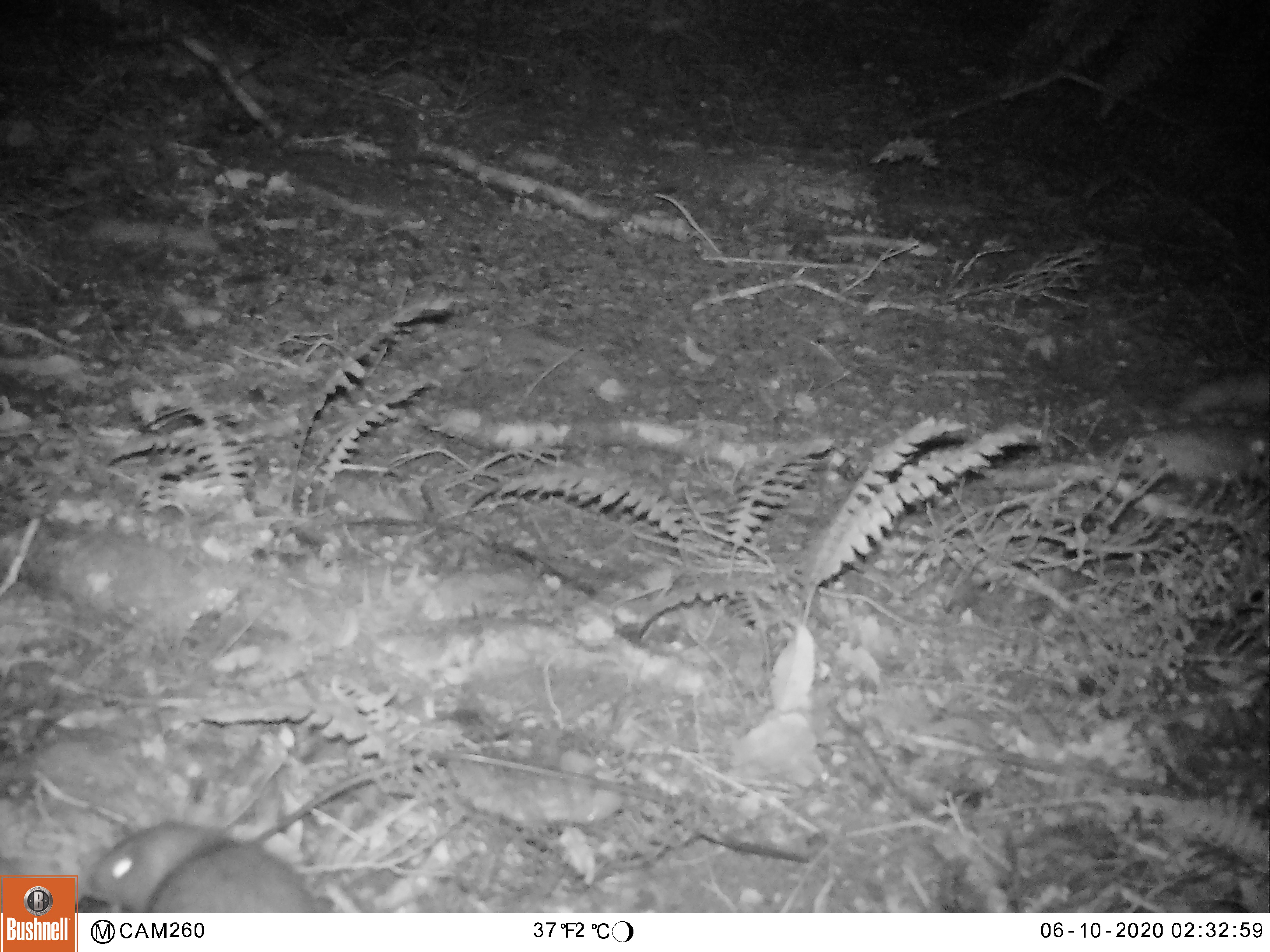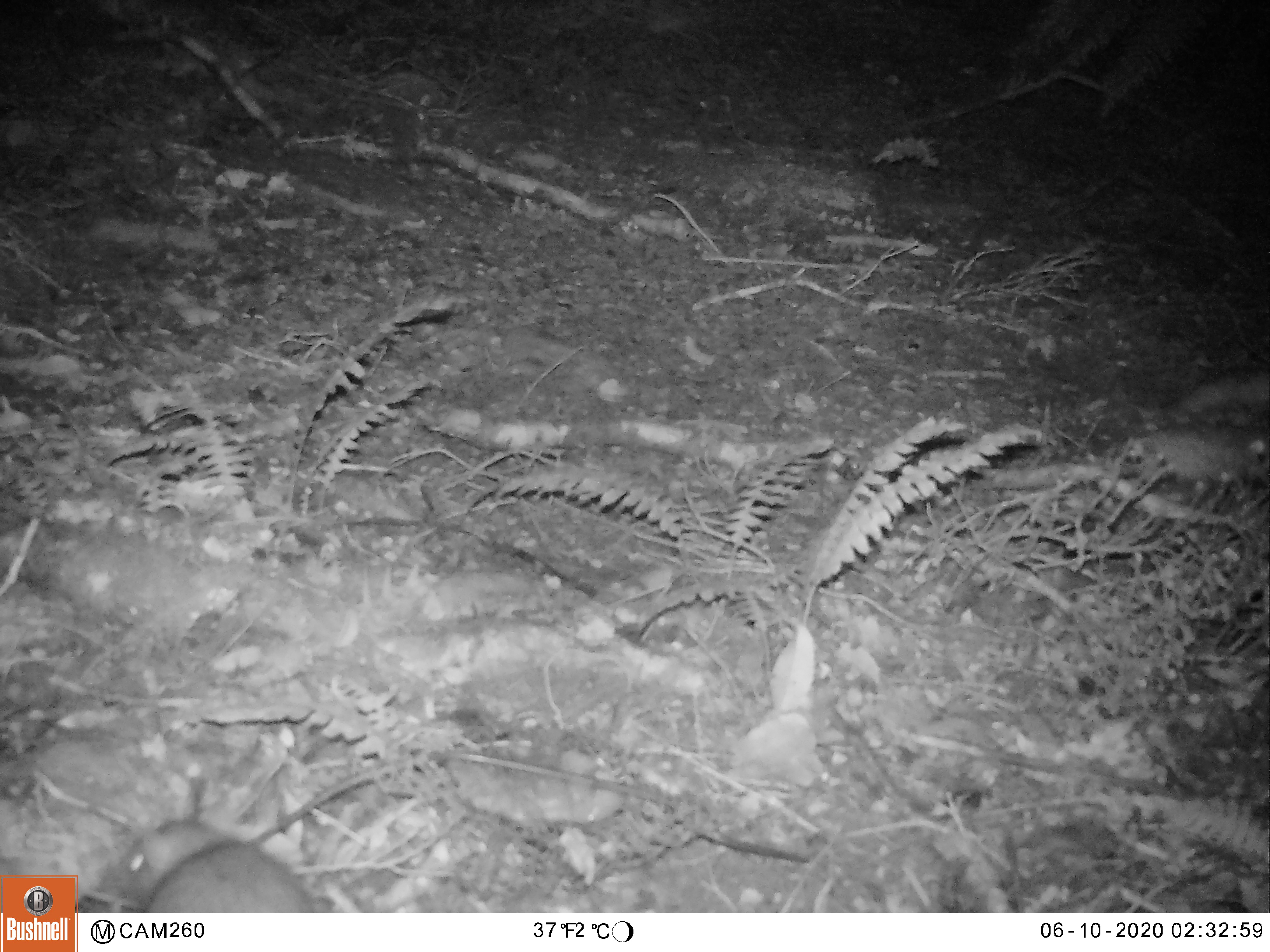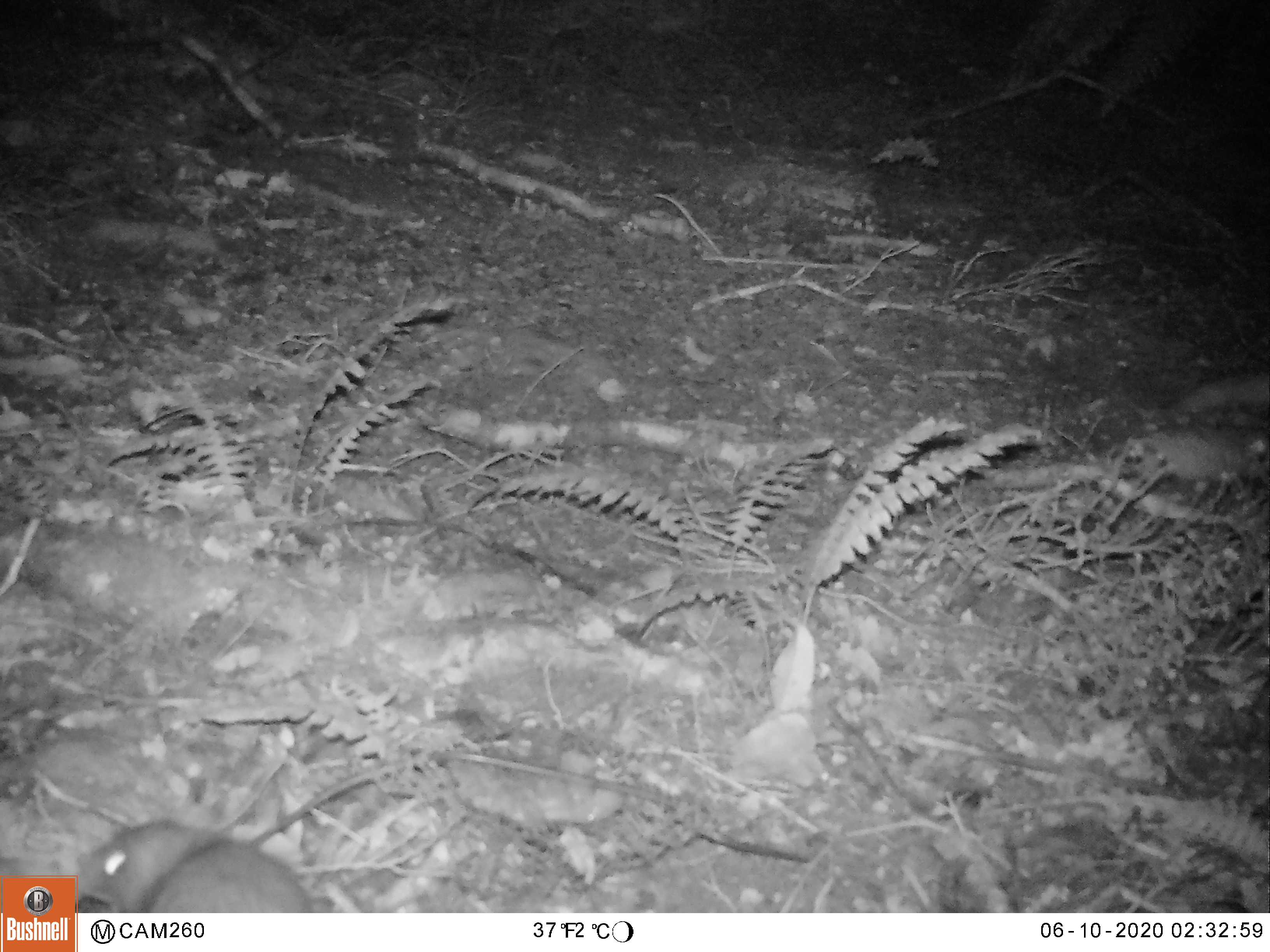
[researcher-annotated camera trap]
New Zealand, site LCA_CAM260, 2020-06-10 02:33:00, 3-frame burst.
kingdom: Animalia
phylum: Chordata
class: Mammalia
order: Rodentia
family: Muridae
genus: Rattus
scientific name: Rattus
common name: rat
Rat (Rattus).